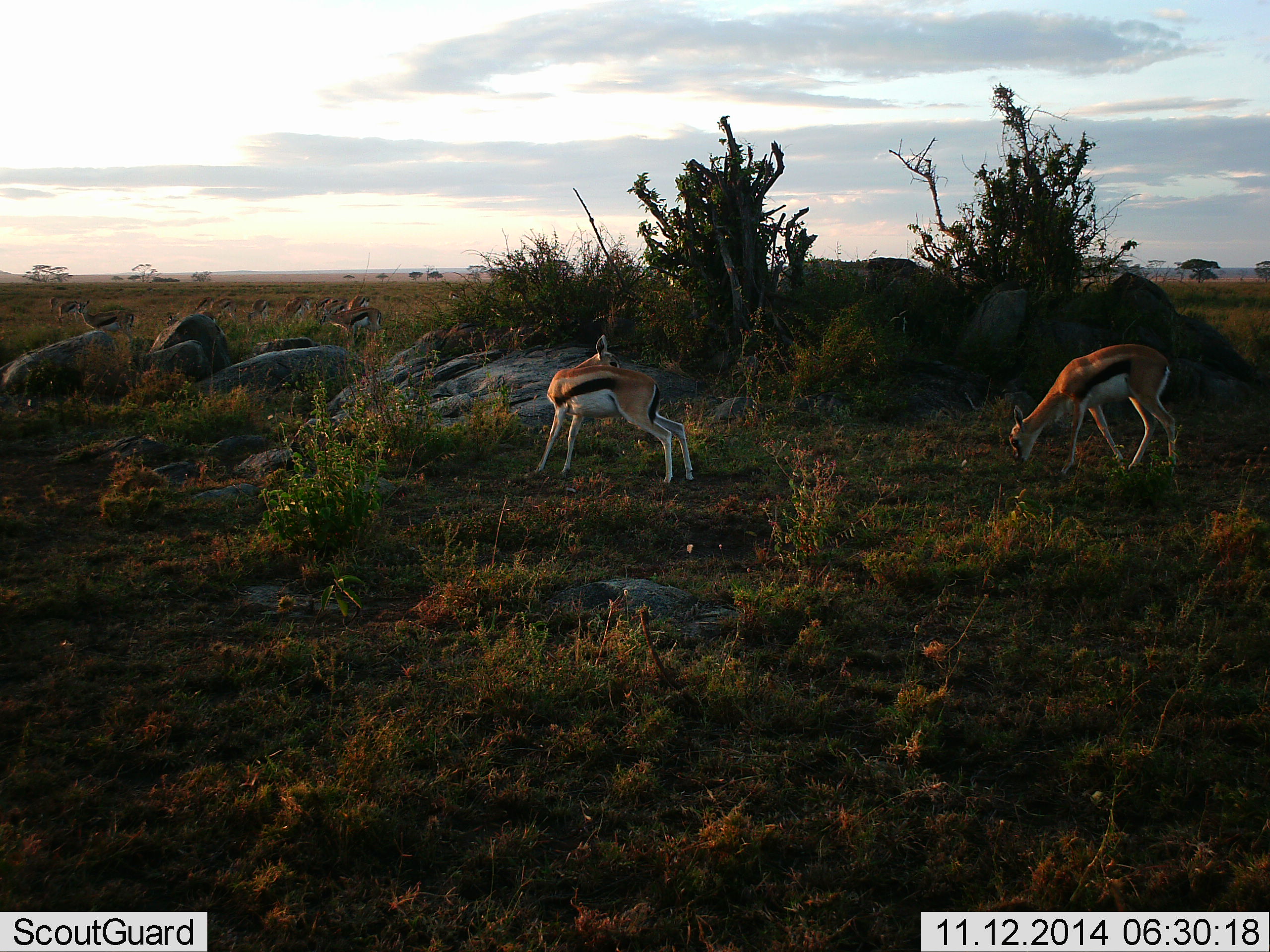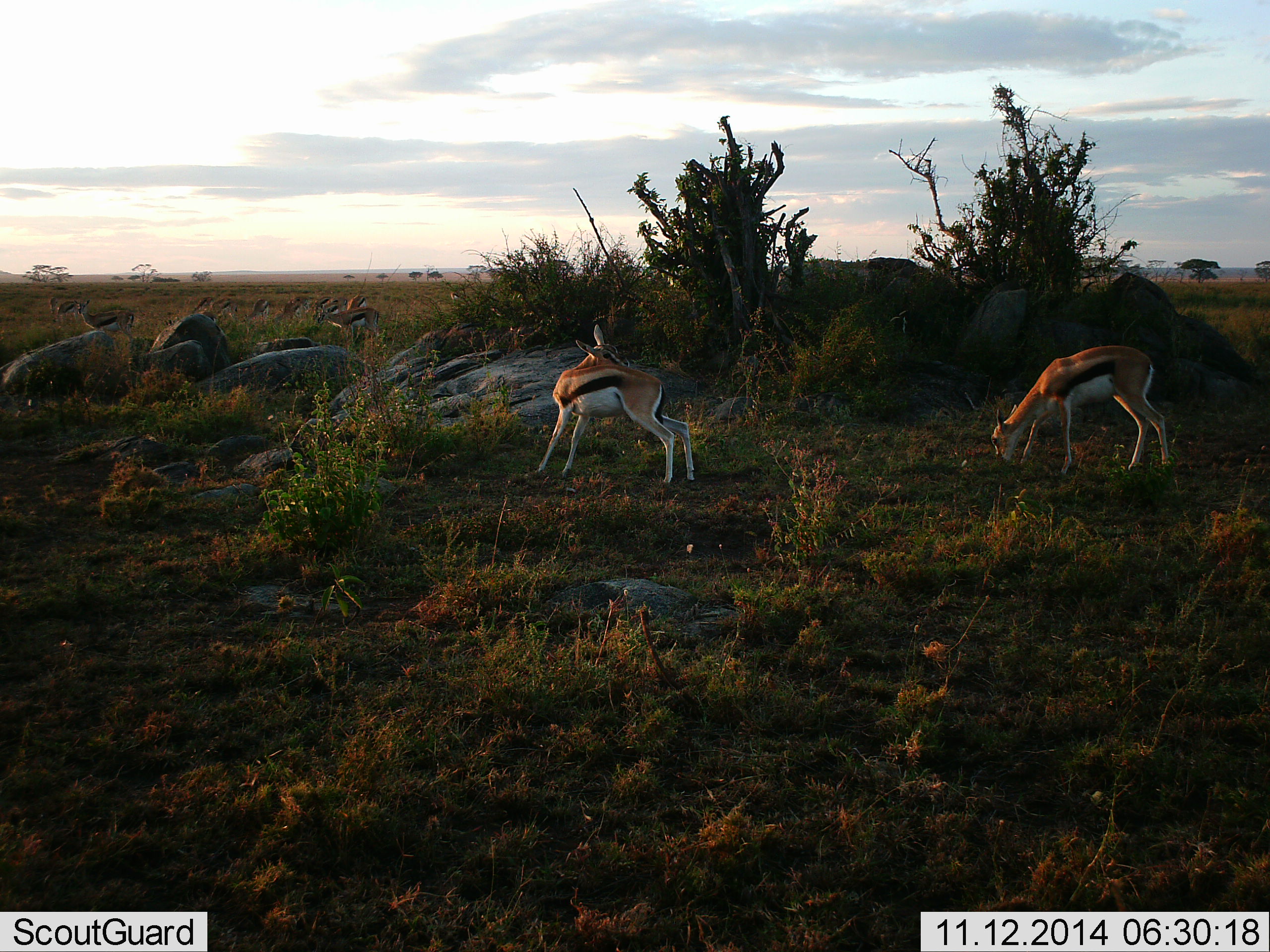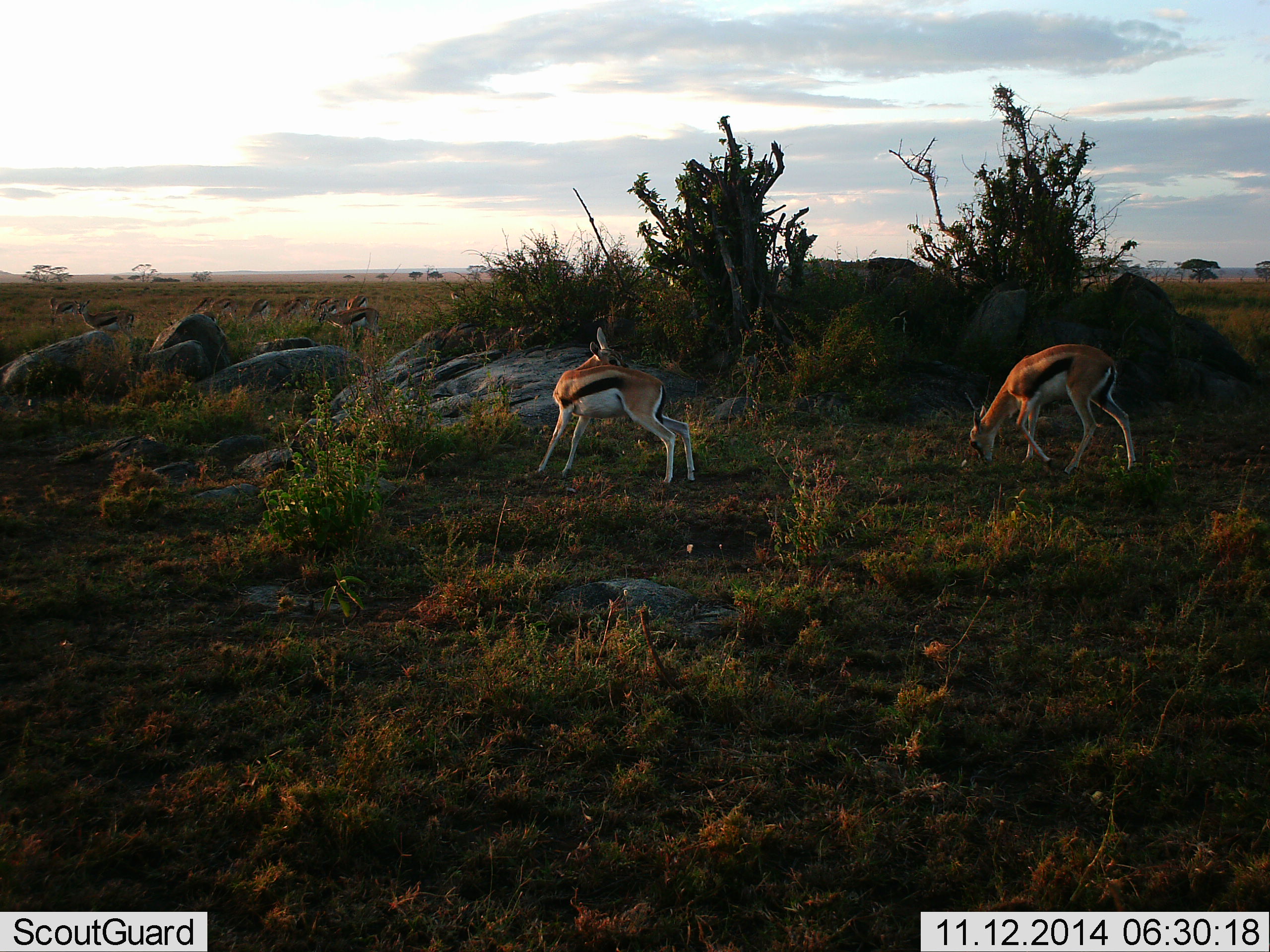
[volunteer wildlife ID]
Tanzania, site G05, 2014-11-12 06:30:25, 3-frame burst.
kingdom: Animalia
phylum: Chordata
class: Mammalia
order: Artiodactyla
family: Bovidae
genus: Eudorcas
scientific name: Eudorcas thomsonii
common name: thomson's gazelle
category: gazellethomsons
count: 11-50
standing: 60%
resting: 0%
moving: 30%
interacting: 10%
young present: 0%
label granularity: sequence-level